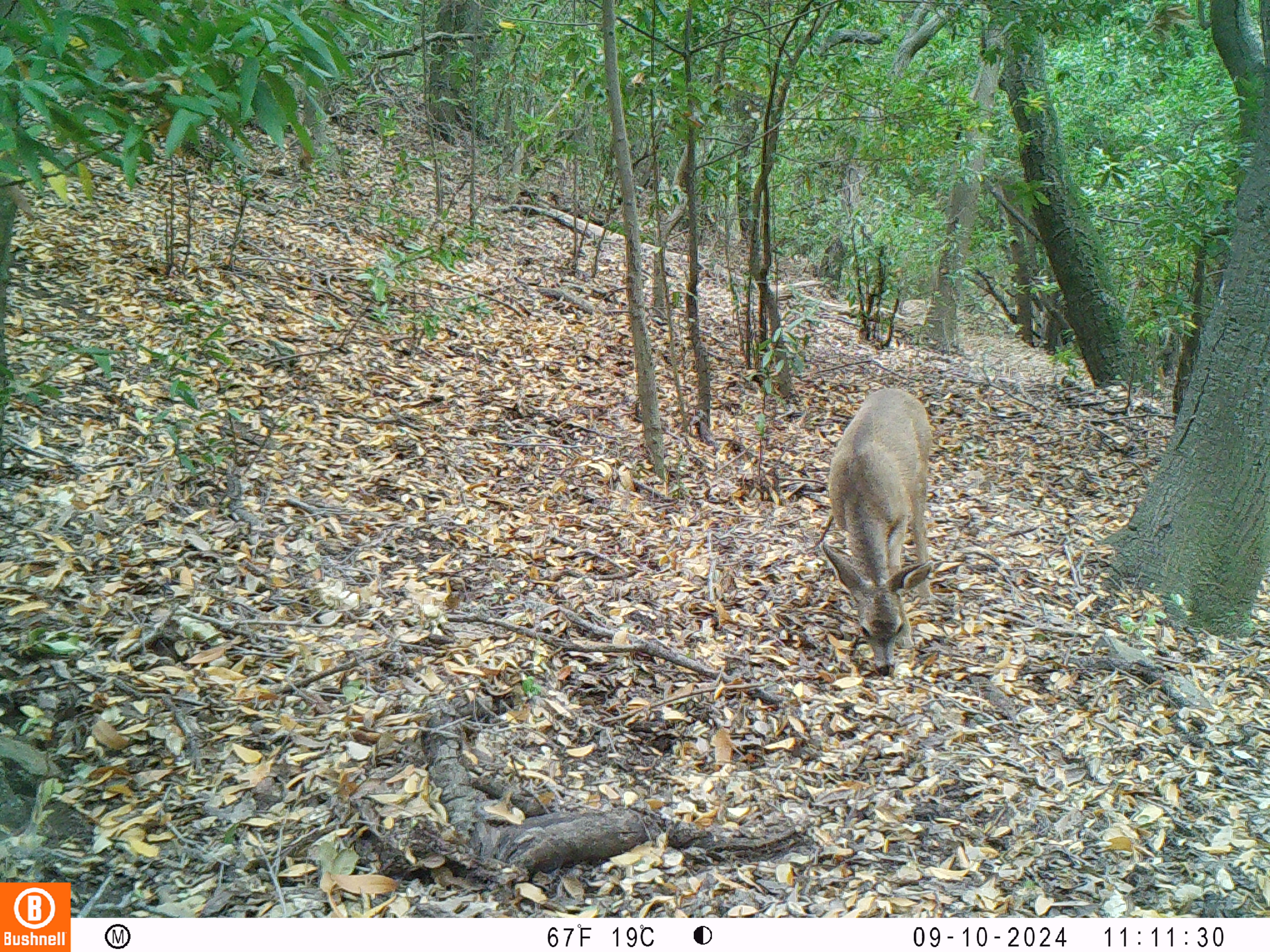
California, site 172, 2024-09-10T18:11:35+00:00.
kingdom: Animalia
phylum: Chordata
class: Mammalia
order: Artiodactyla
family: Cervidae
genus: Odocoileus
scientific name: Odocoileus hemionus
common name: mule deer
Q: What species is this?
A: Mule deer (Odocoileus hemionus).